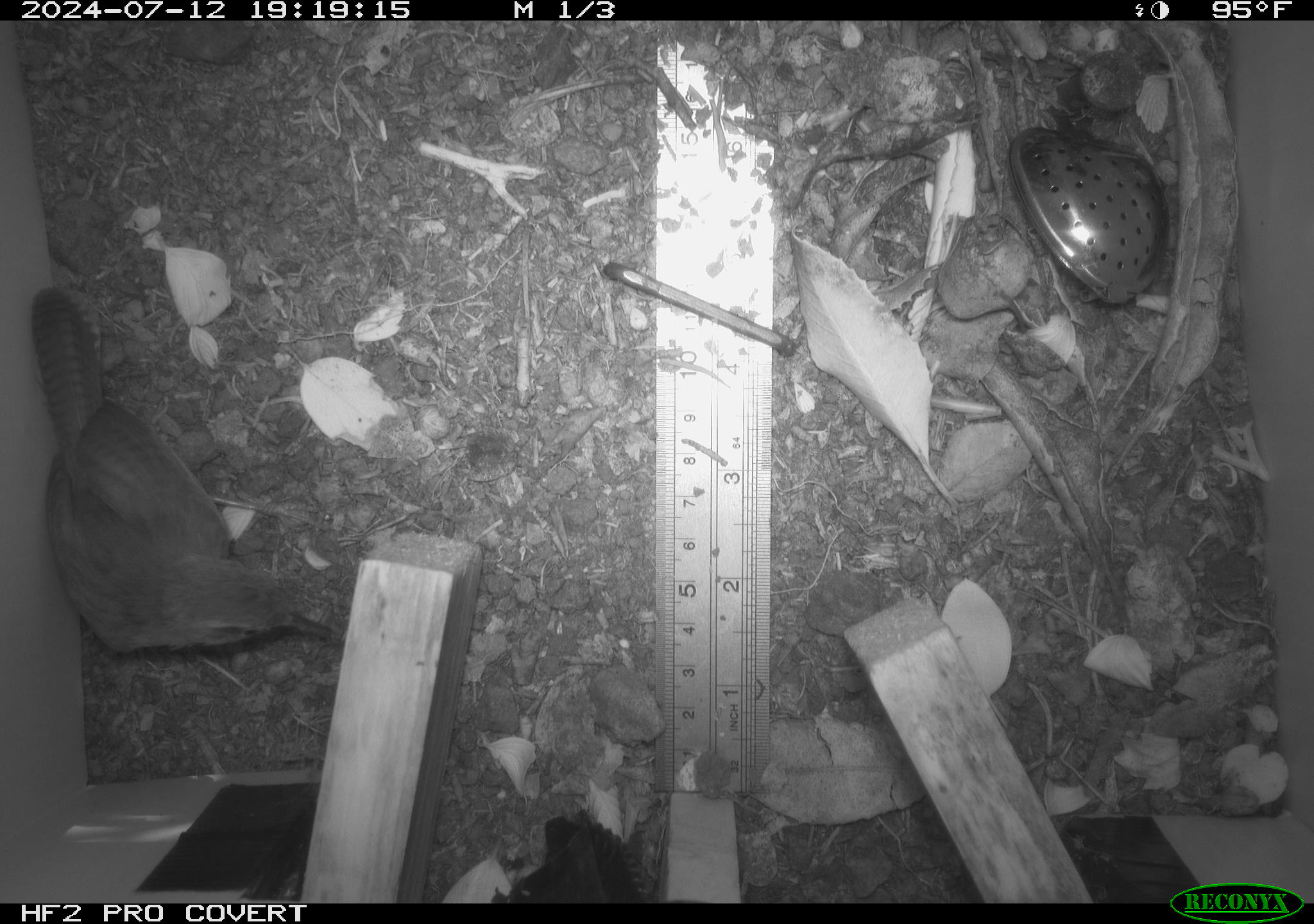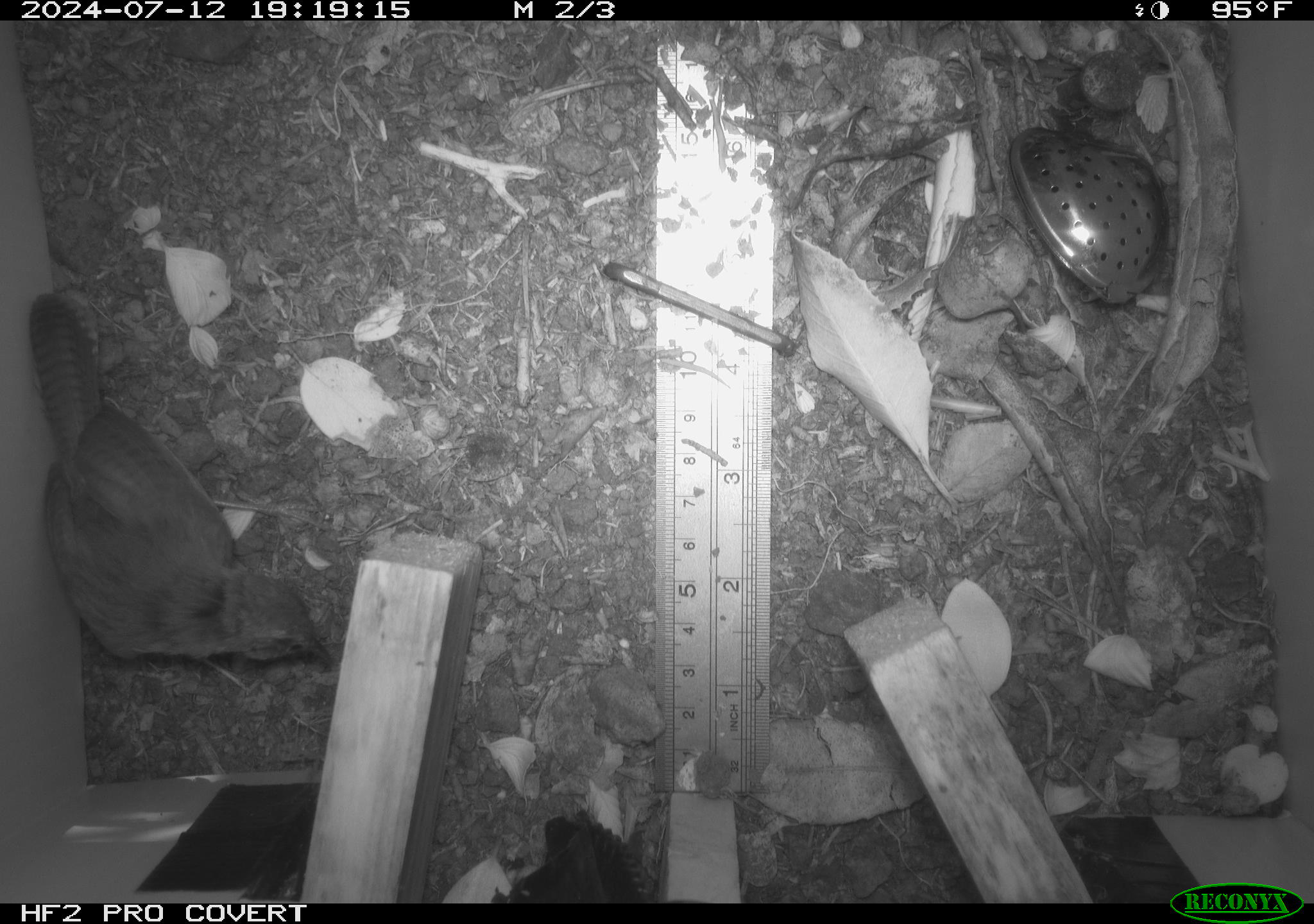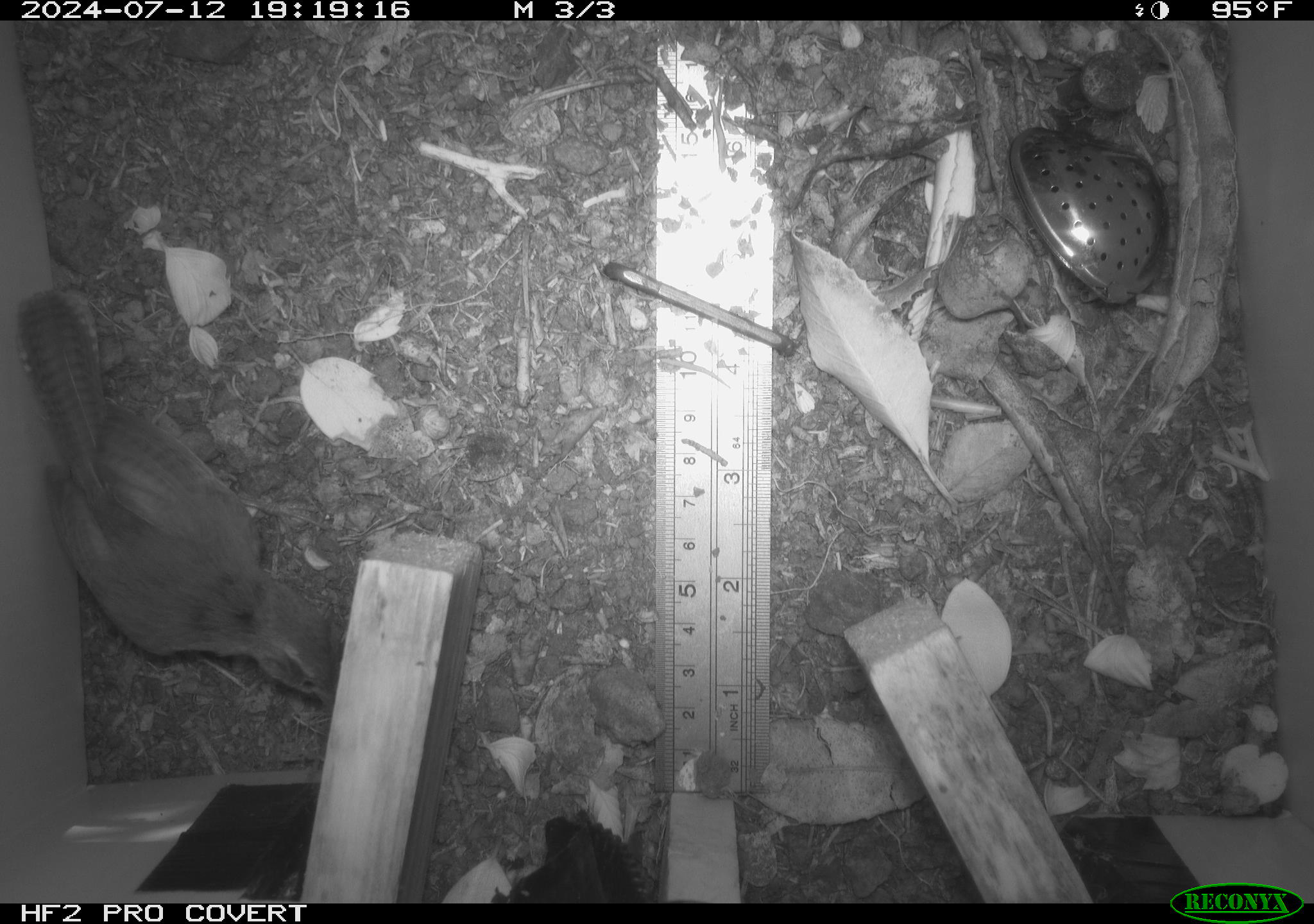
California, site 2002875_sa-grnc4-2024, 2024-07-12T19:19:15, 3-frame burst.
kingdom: Animalia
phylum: Chordata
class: Aves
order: Passeriformes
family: Troglodytidae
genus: Thryomanes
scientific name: Thryomanes bewickii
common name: bewick's wren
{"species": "bewick's wren (Thryomanes bewickii)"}